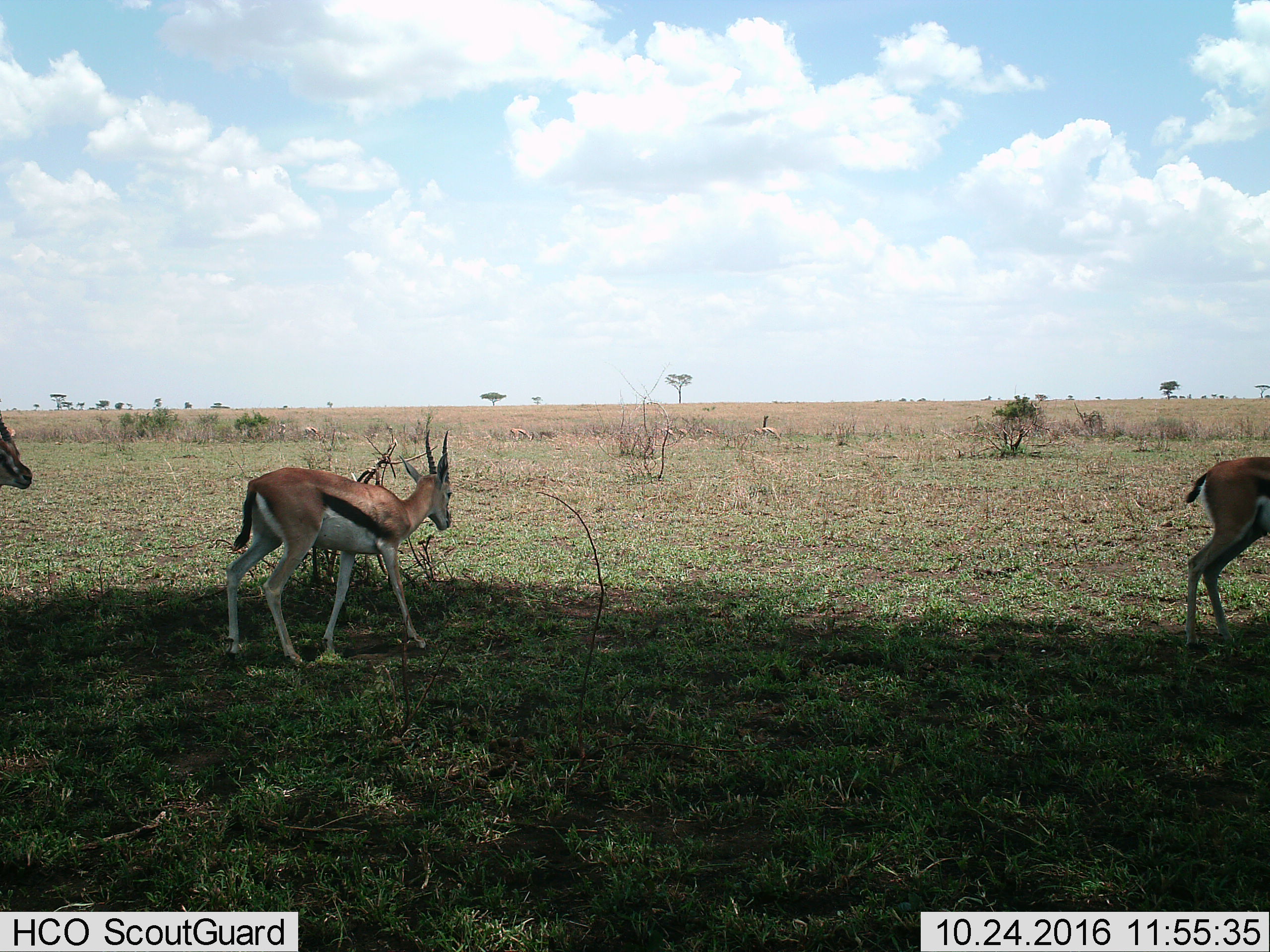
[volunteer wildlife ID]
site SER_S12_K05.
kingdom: Animalia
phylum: Chordata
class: Mammalia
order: Artiodactyla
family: Bovidae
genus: Eudorcas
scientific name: Eudorcas thomsonii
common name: thomson's gazelle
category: gazellethomsons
Gazellethomsons (thomson's gazelle) (Eudorcas thomsonii), count 11-50. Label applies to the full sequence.